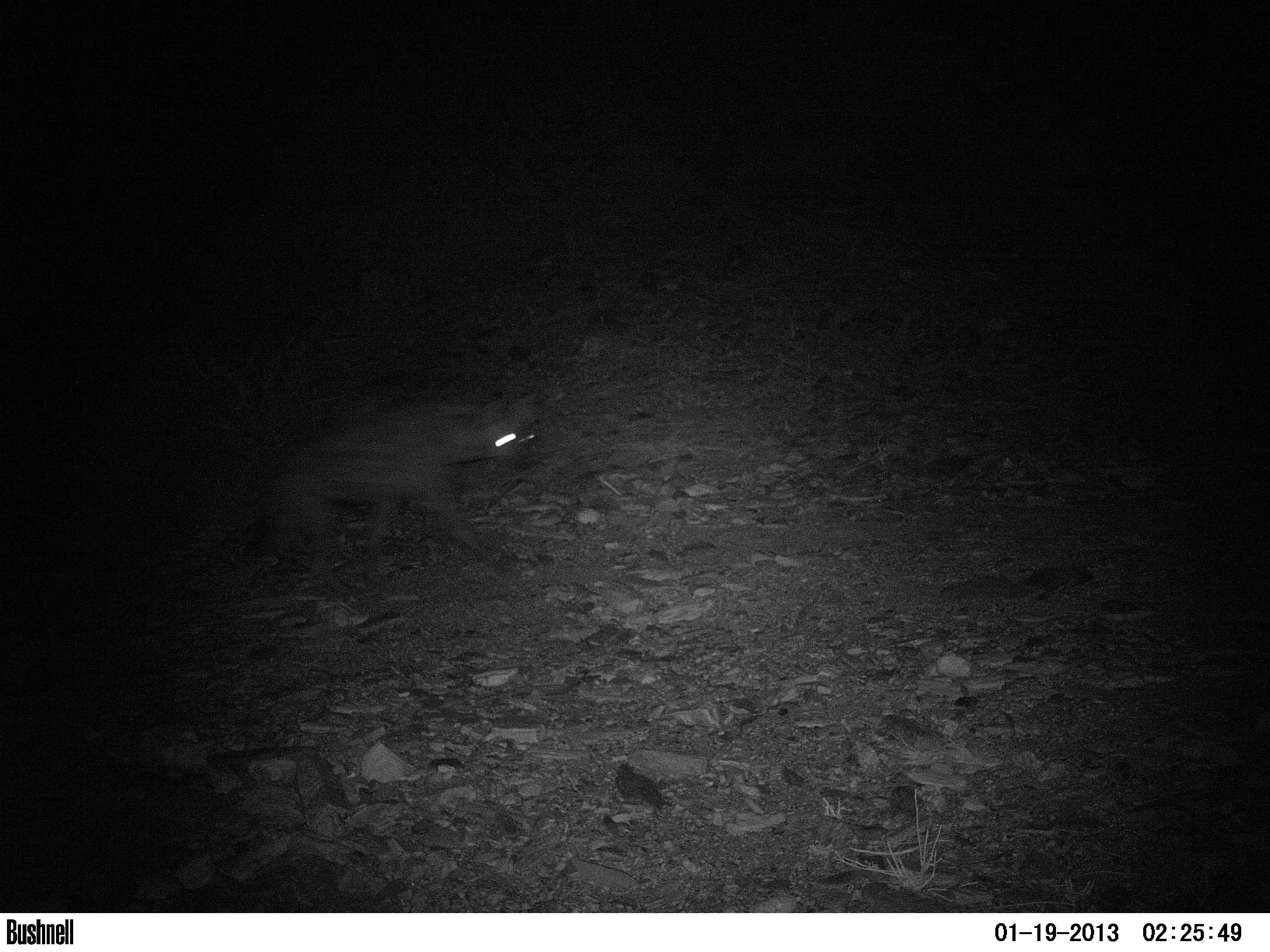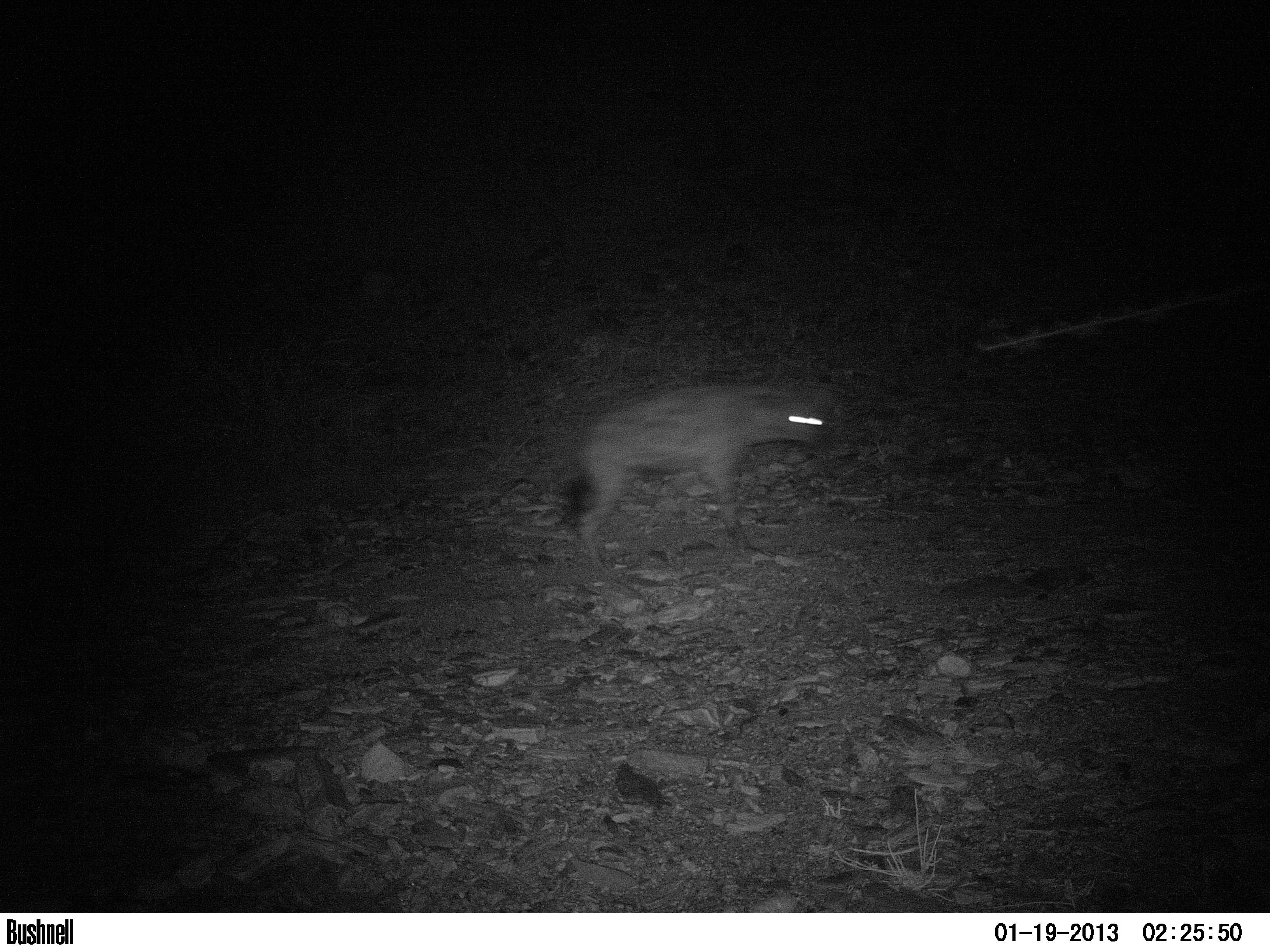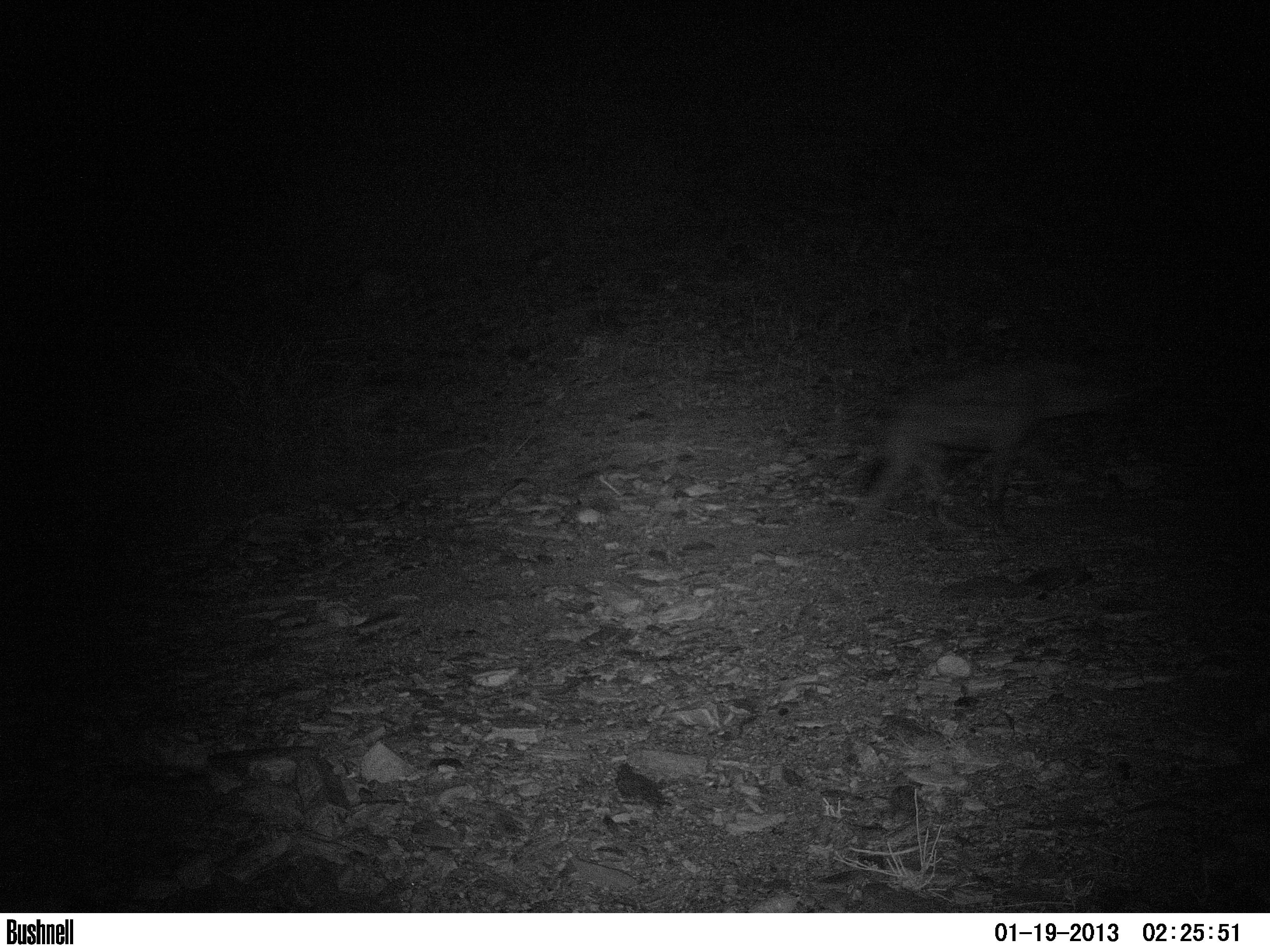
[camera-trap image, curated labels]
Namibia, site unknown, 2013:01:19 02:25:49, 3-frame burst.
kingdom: Animalia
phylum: Chordata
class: Mammalia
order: Carnivora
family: Hyaenidae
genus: Crocuta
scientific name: Crocuta crocuta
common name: spotted hyena